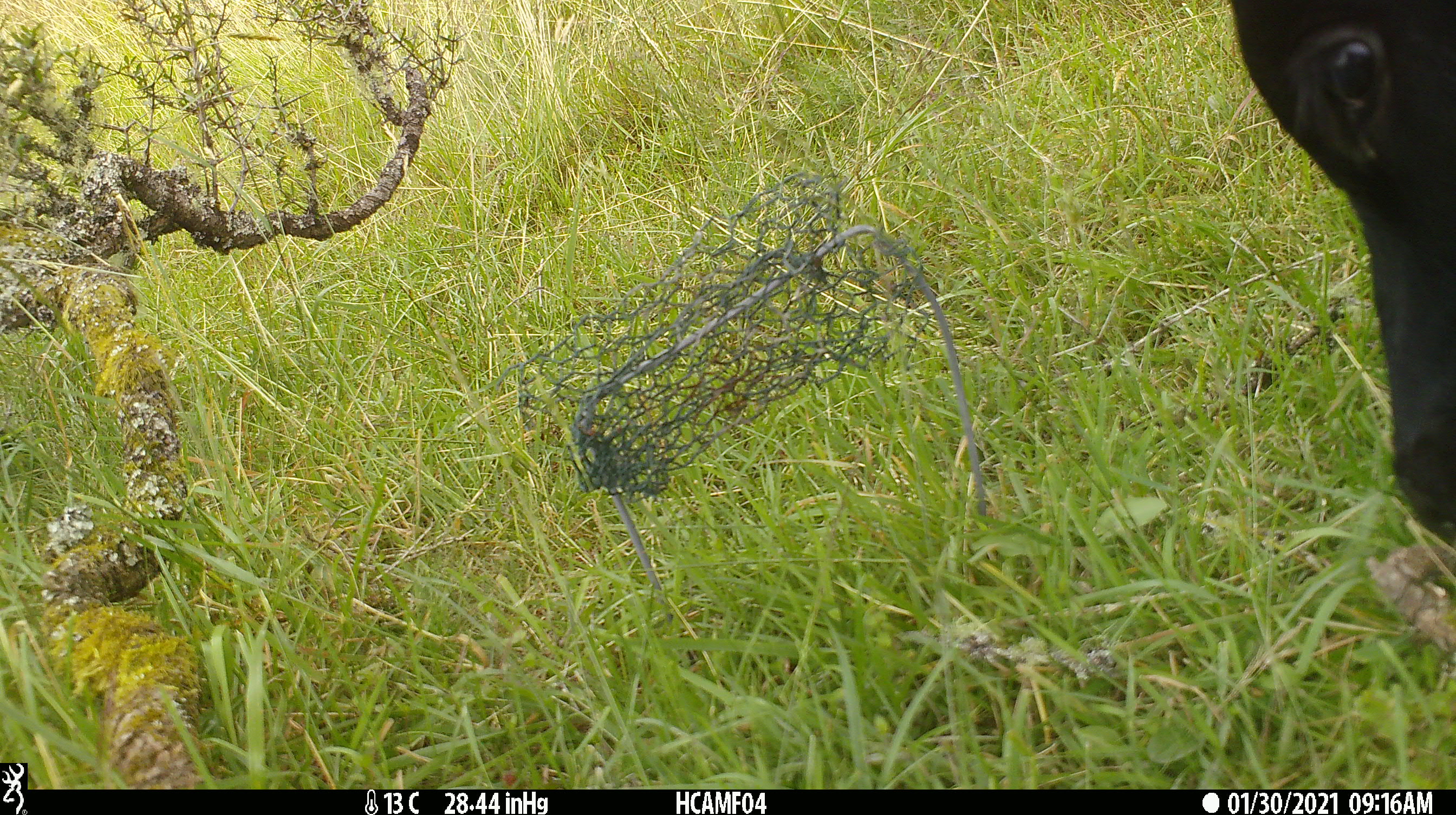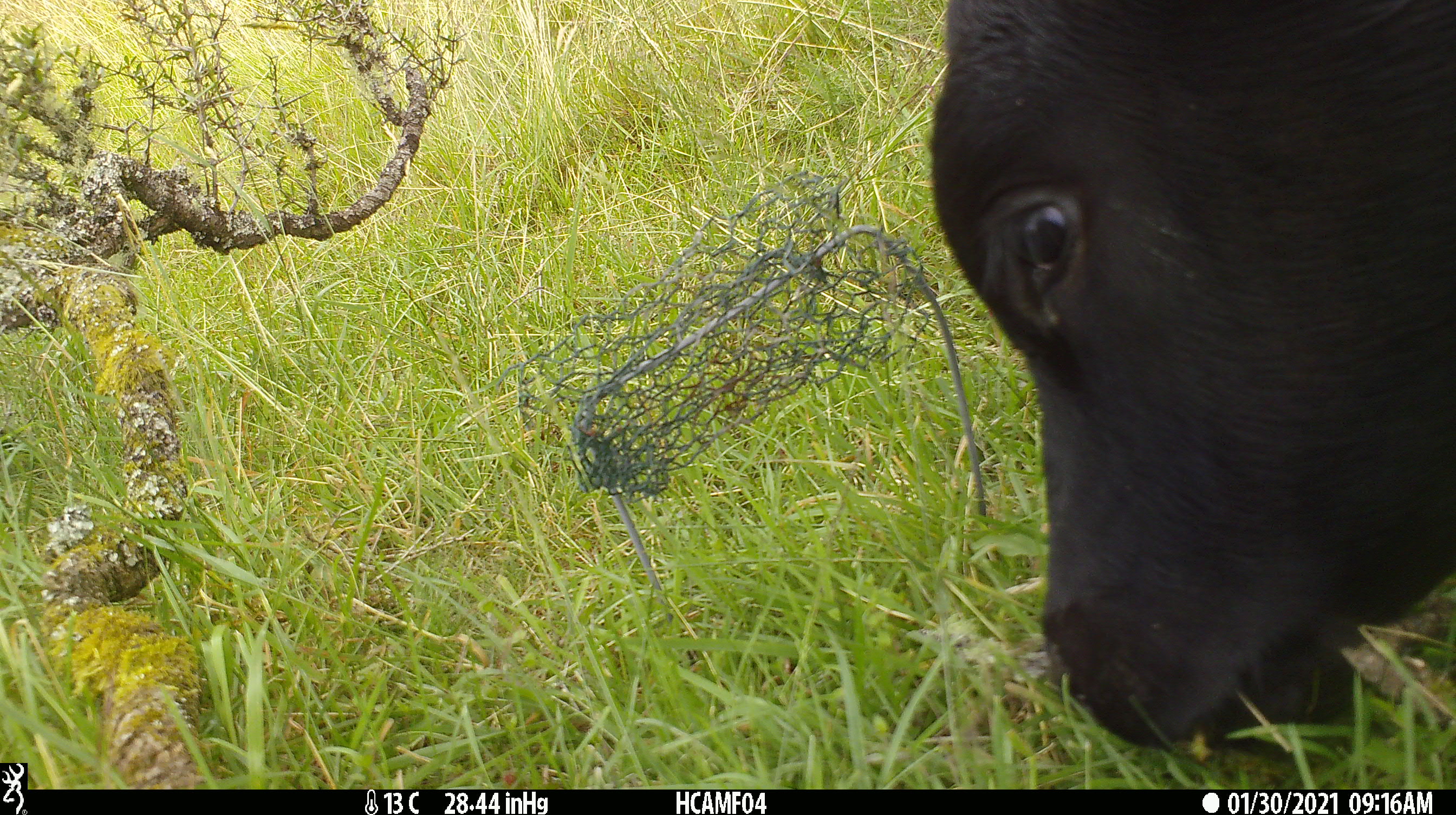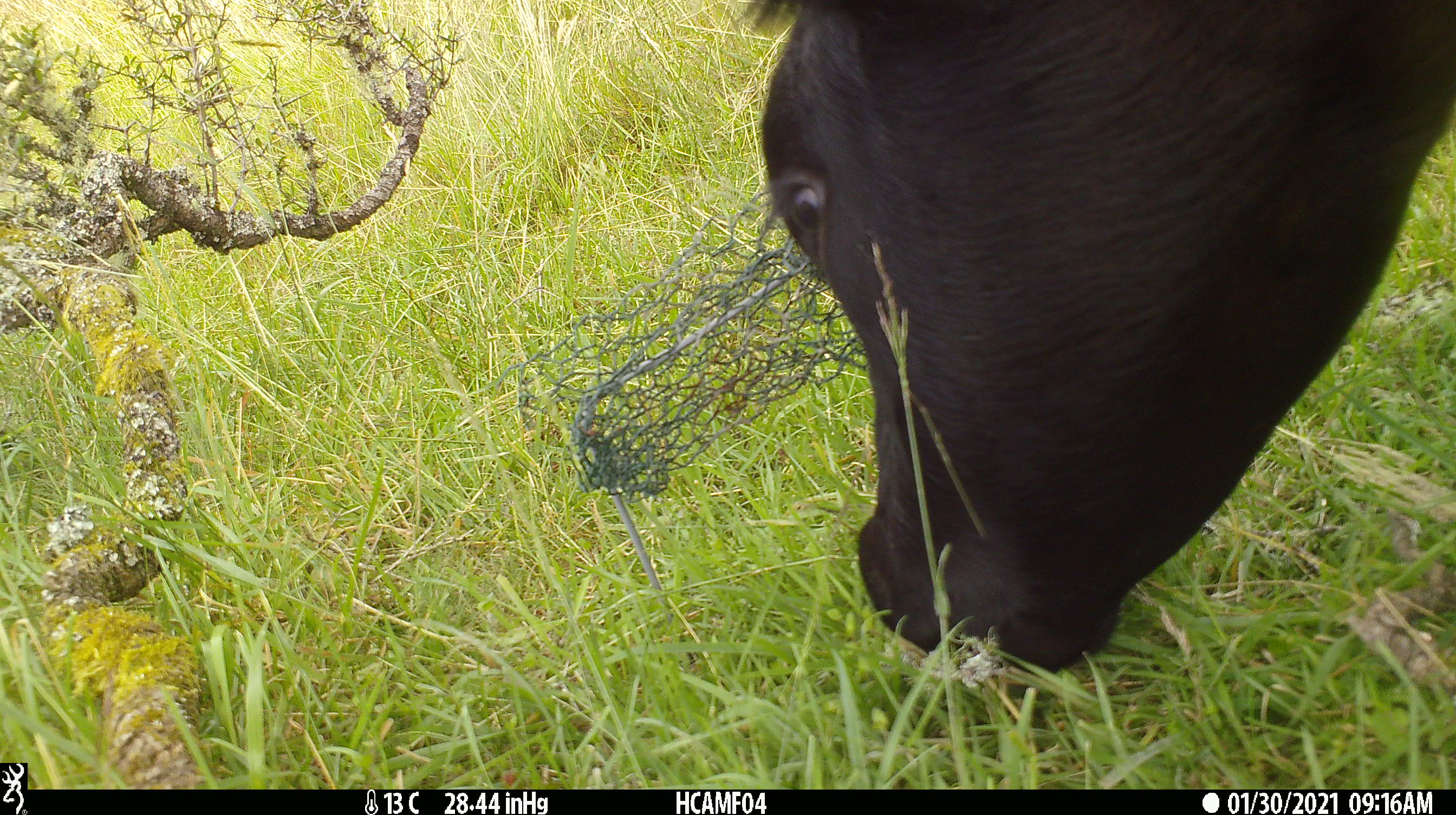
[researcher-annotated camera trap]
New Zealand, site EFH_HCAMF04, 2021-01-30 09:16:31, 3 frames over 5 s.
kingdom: Animalia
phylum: Chordata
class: Mammalia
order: Artiodactyla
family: Bovidae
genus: Bos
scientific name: Bos taurus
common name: domestic cow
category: cow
Cow (domestic cow) (Bos taurus).